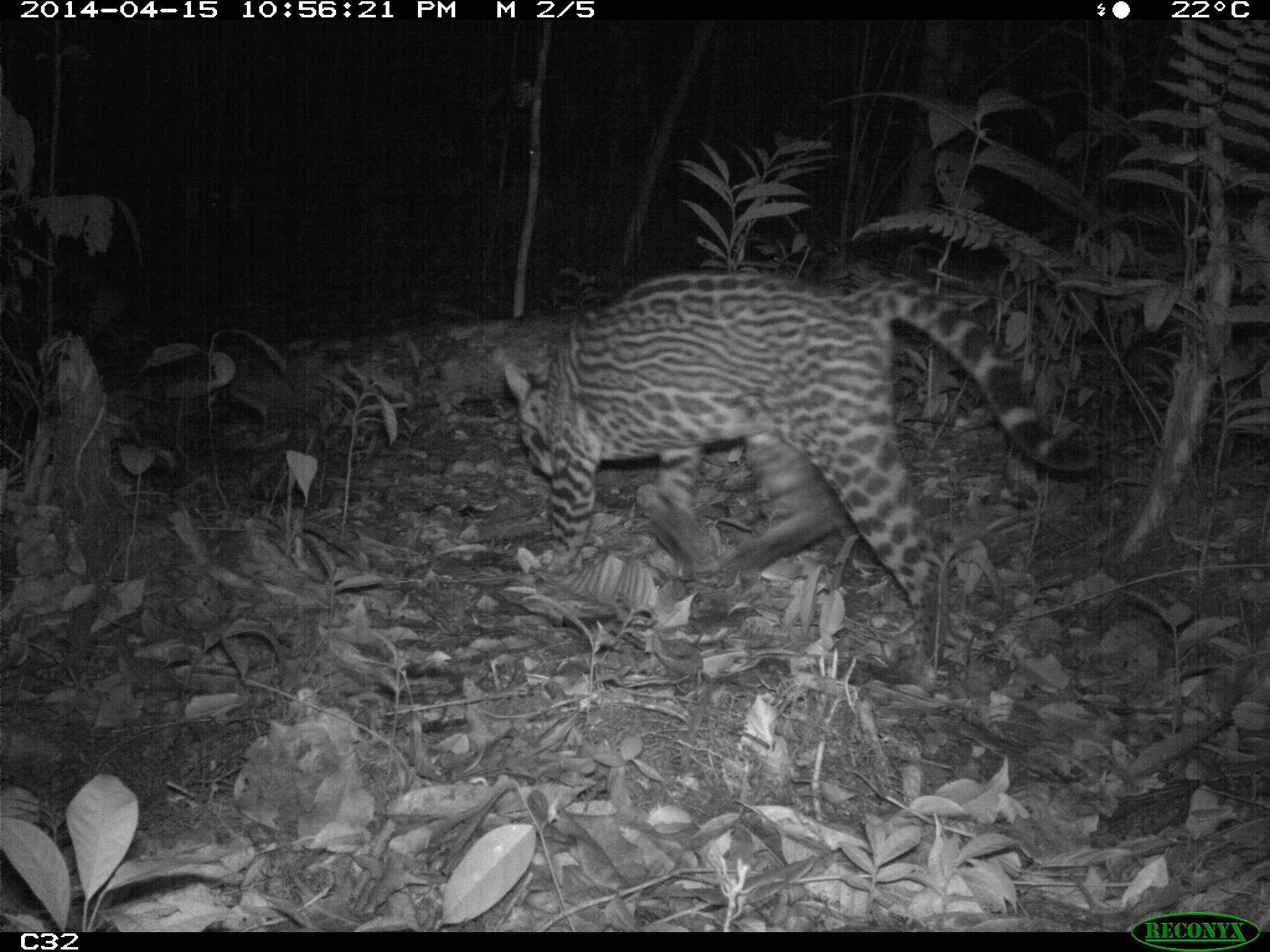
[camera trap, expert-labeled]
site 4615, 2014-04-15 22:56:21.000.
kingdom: Animalia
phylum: Chordata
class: Mammalia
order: Carnivora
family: Felidae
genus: Leopardus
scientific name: Leopardus pardalis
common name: ocelot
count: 1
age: adult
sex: female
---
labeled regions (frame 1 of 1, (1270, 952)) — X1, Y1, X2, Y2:
leopardus pardalis: 495, 263, 1097, 682